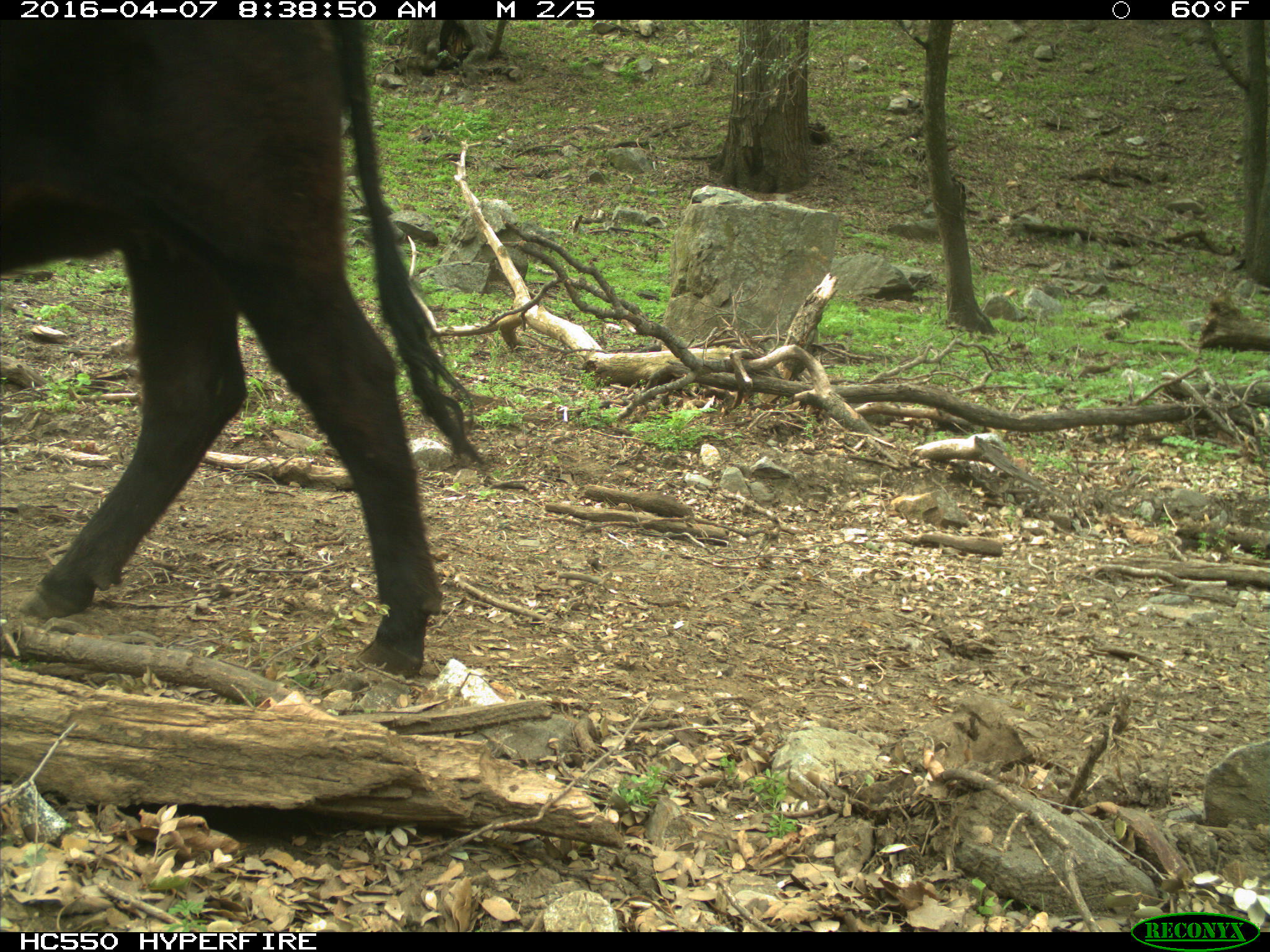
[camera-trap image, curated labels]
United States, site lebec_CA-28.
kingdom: Animalia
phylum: Chordata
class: Mammalia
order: Artiodactyla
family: Bovidae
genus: Bos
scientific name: Bos taurus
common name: domestic cow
Bos taurus (domestic cow).